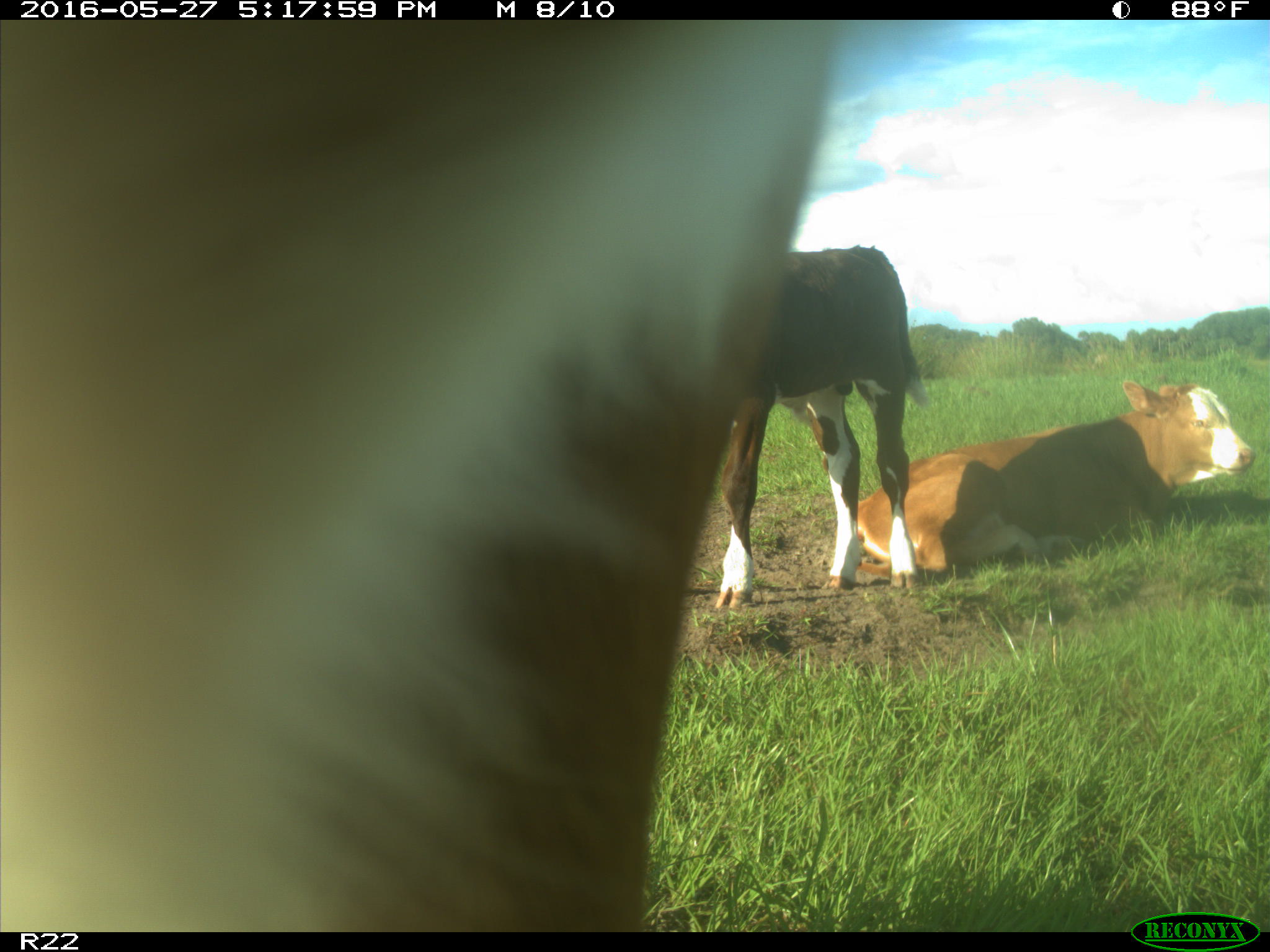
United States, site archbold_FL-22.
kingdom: Animalia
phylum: Chordata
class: Mammalia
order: Artiodactyla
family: Bovidae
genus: Bos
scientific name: Bos taurus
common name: domestic cow